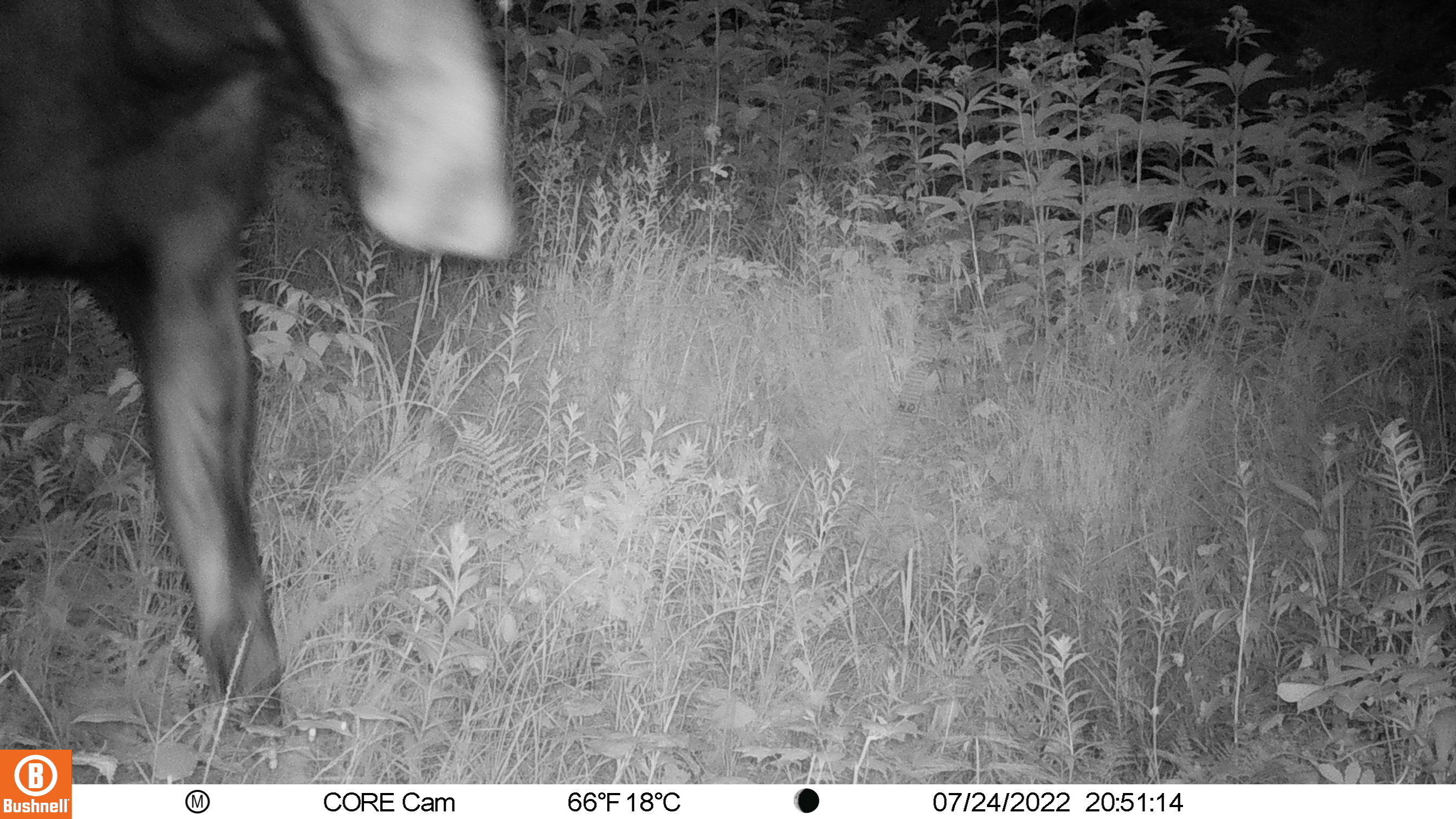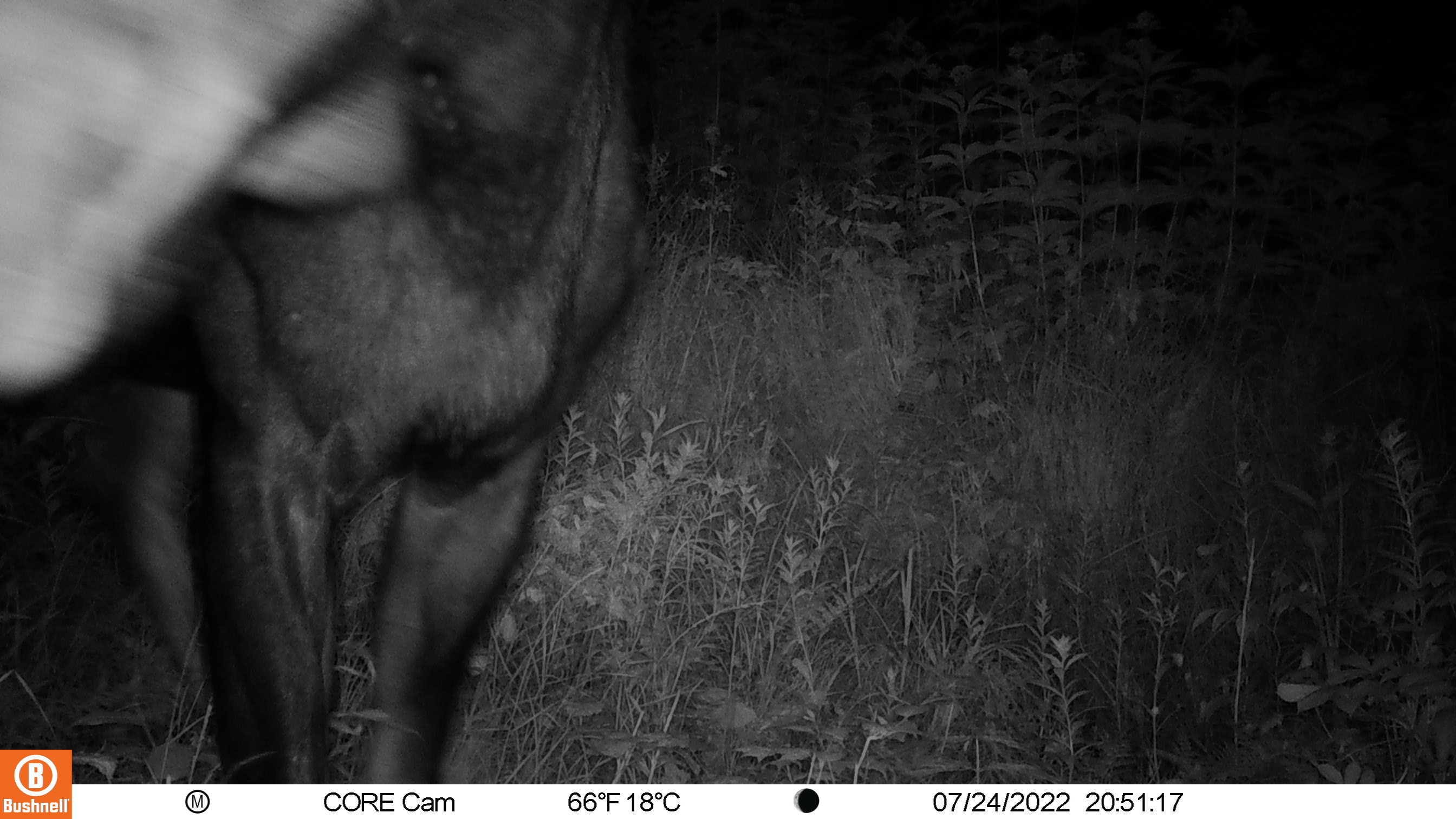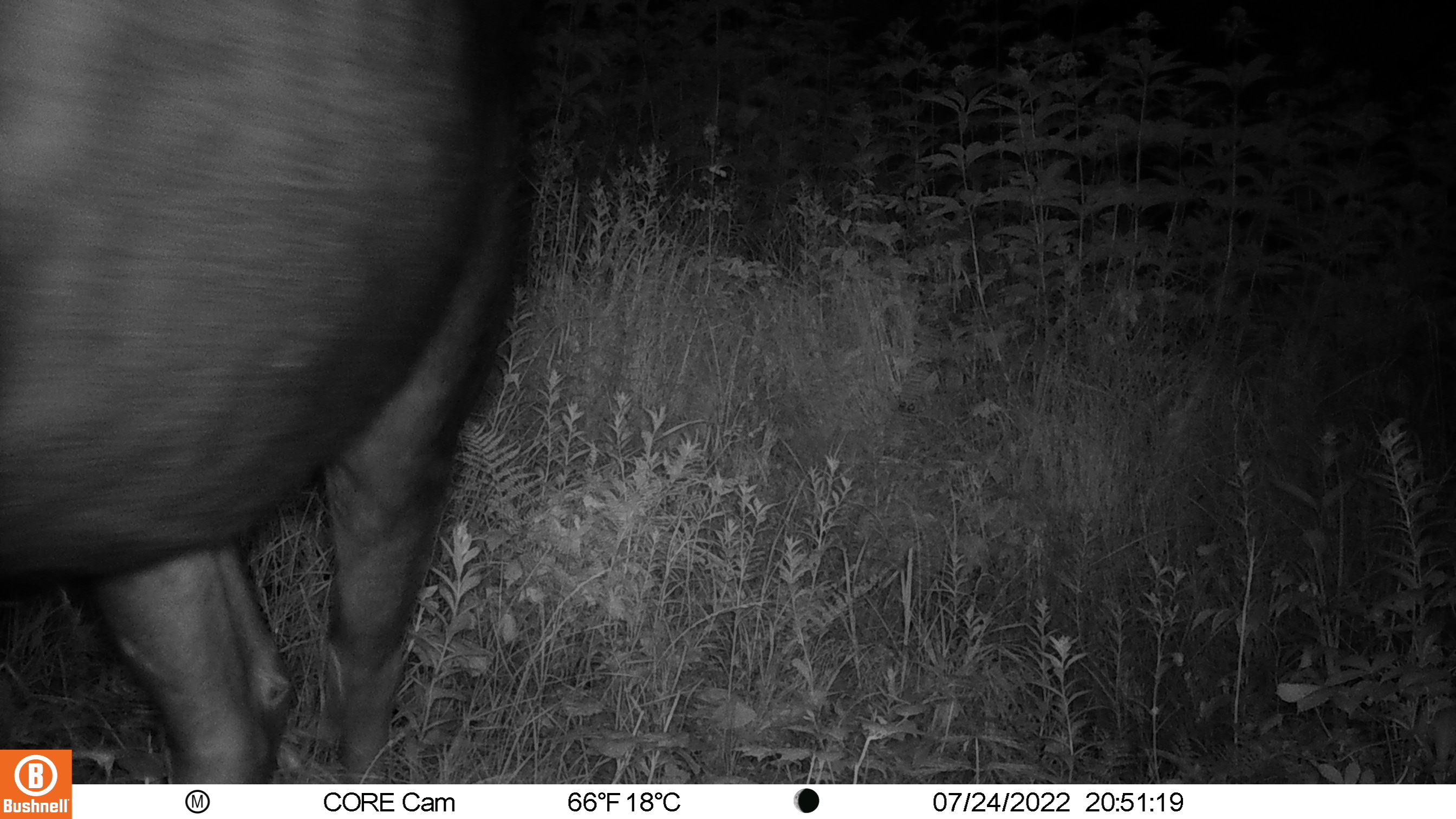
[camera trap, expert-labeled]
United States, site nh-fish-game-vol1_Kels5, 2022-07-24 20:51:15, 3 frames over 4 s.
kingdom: Animalia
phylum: Chordata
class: Mammalia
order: Artiodactyla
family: Cervidae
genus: Alces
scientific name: Alces alces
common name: moose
Moose (Alces alces).